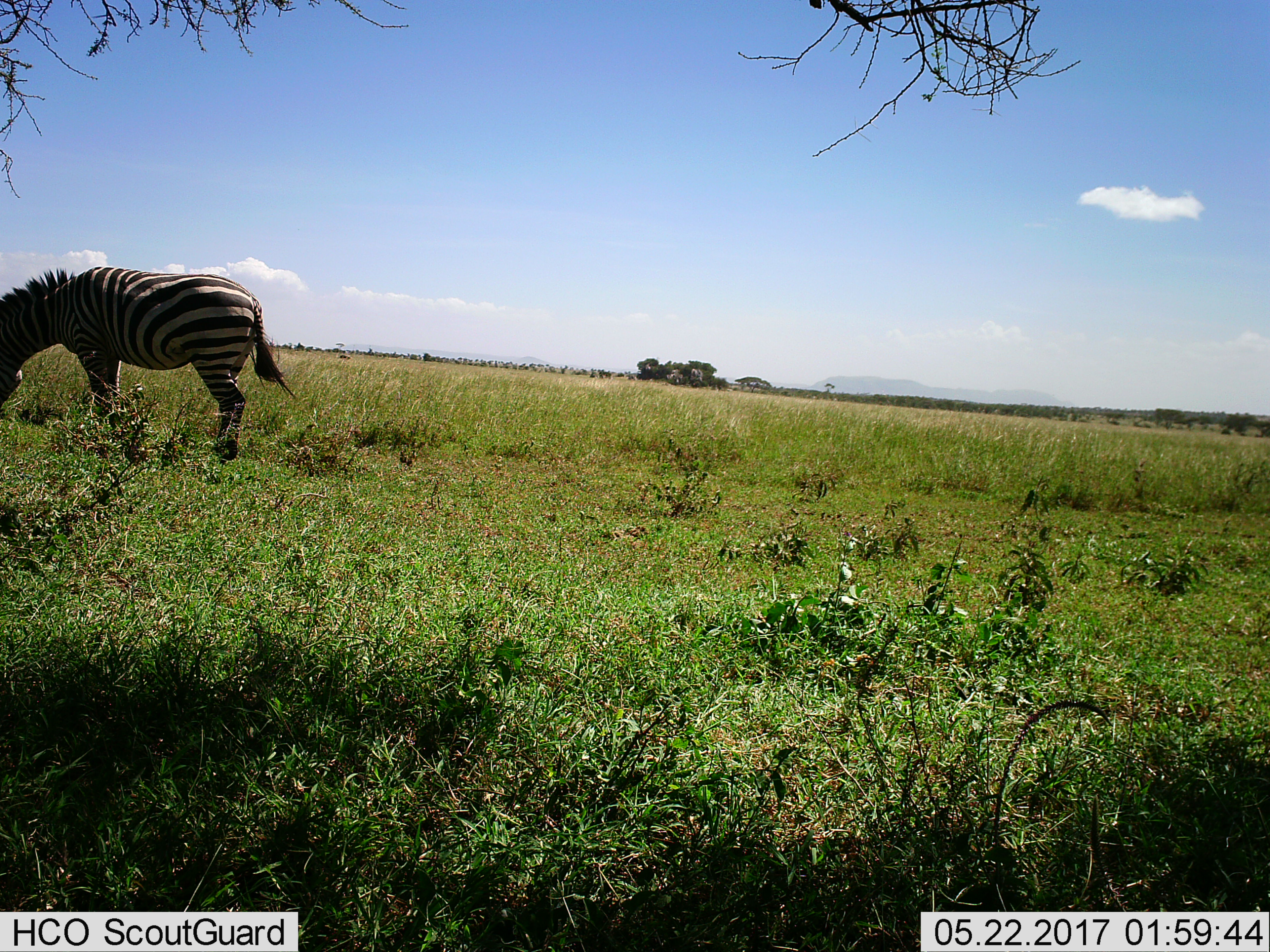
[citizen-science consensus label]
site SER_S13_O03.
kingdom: Animalia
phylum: Chordata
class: Mammalia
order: Perissodactyla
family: Equidae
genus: Equus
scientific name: Equus quagga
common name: plains zebra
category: zebraplains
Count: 1.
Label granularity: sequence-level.